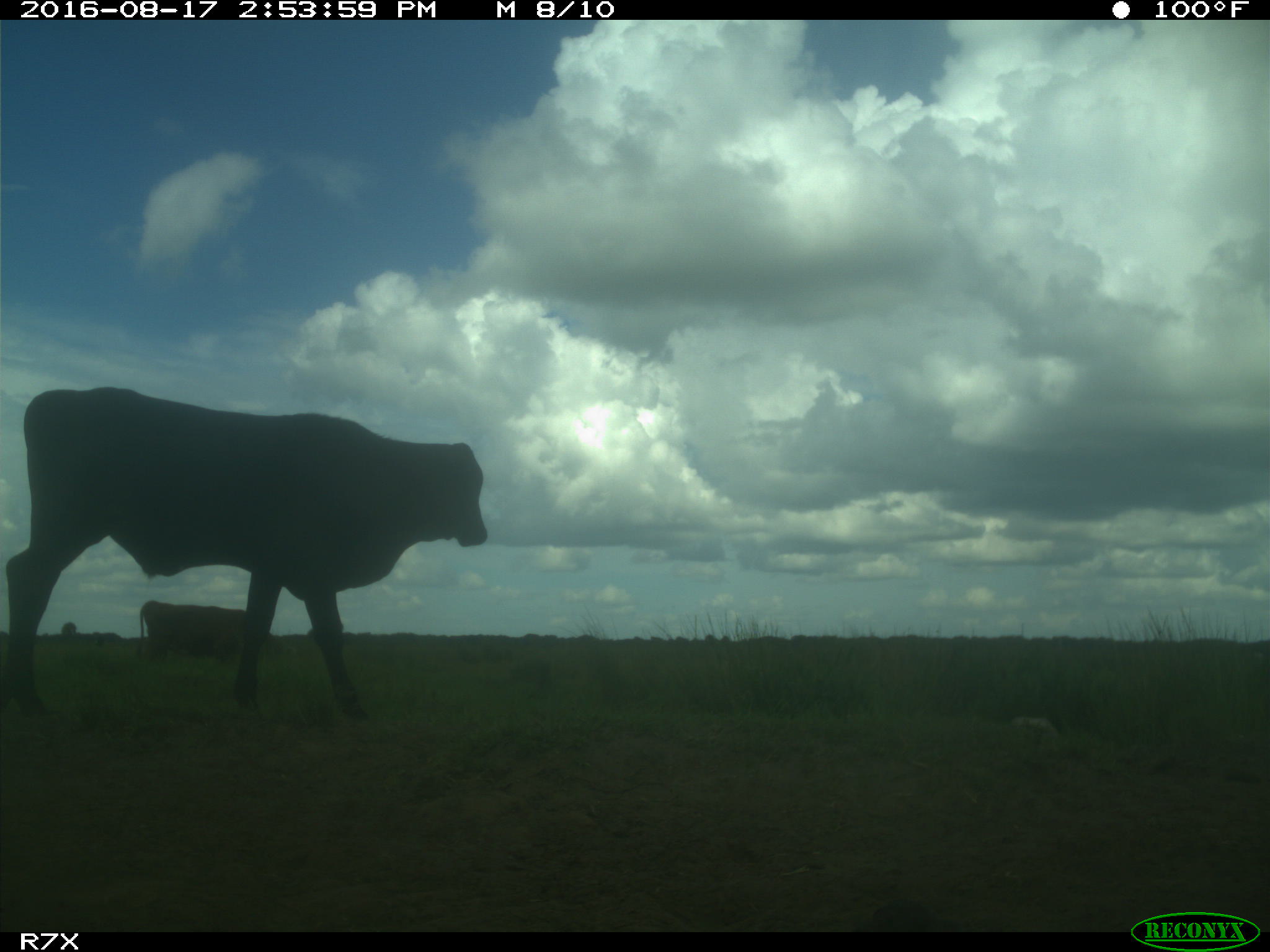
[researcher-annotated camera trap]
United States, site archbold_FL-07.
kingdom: Animalia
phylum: Chordata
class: Mammalia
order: Artiodactyla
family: Bovidae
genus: Bos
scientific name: Bos taurus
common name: domestic cow